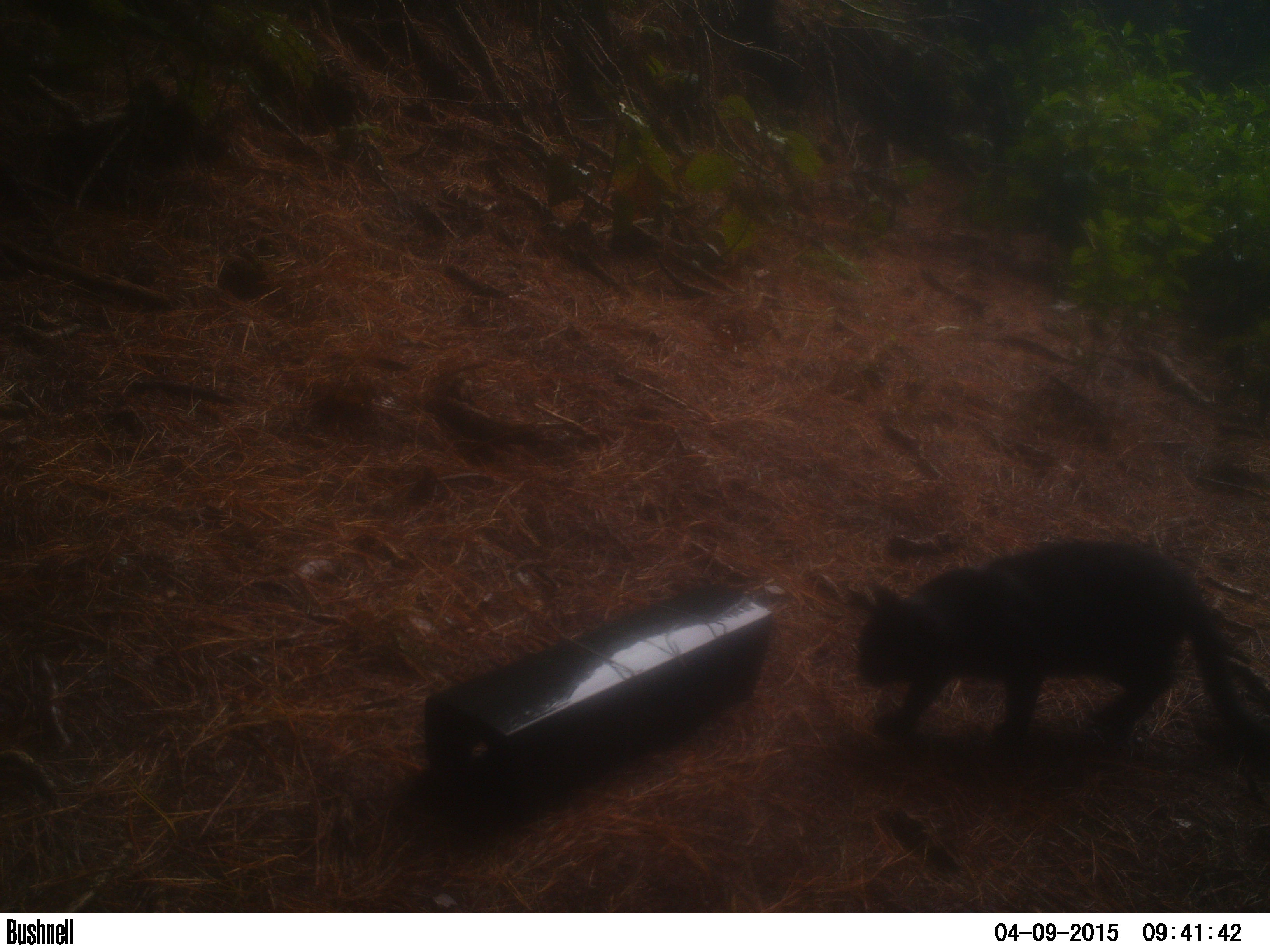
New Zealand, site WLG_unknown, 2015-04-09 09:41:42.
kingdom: Animalia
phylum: Chordata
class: Mammalia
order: Carnivora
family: Felidae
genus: Felis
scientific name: Felis catus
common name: domestic cat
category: cat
Cat (domestic cat) (Felis catus).